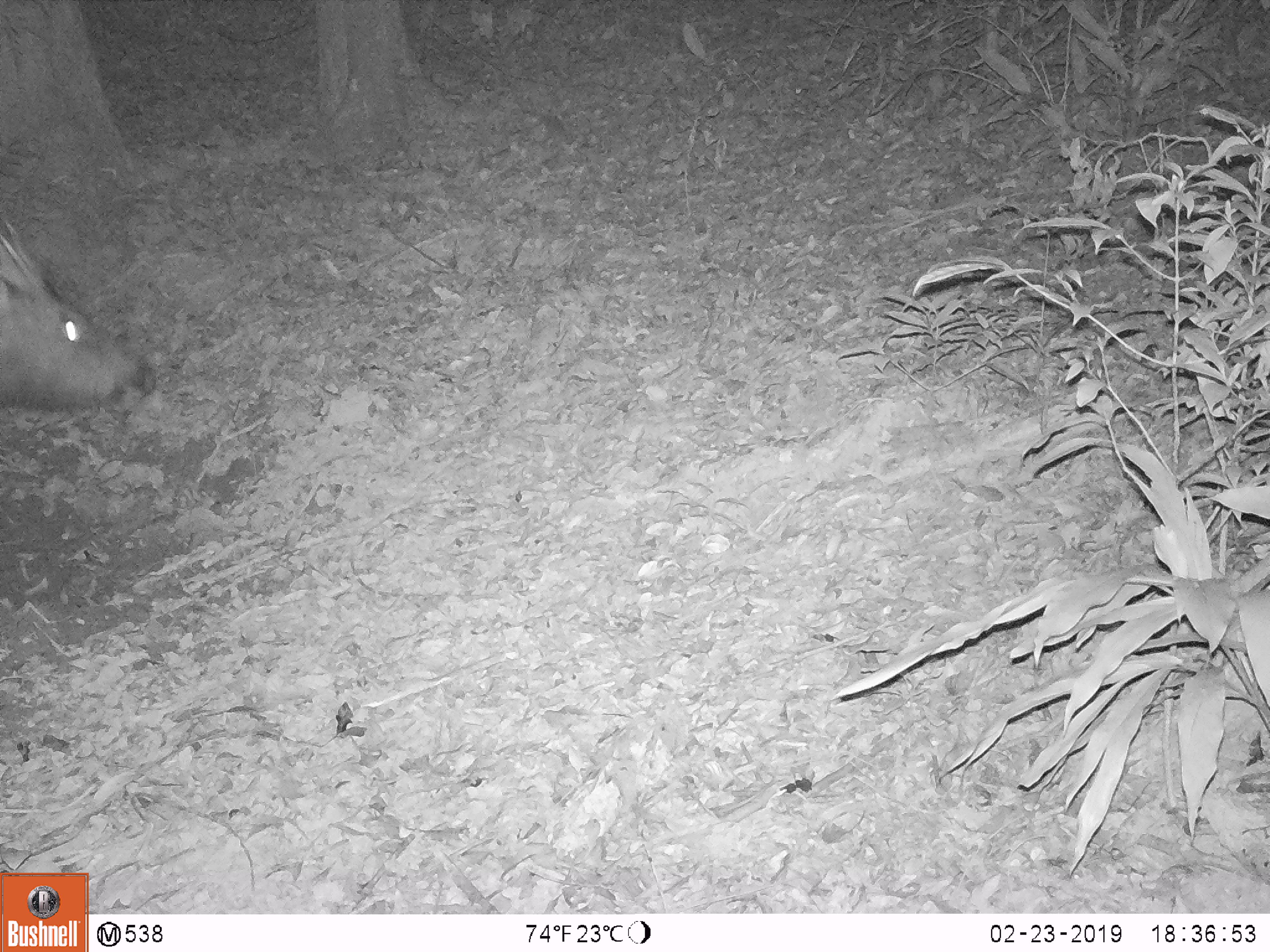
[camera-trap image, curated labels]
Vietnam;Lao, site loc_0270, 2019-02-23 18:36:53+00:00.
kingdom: Animalia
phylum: Chordata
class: Mammalia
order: Artiodactyla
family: Cervidae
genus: Rusa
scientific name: Rusa unicolor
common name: sambar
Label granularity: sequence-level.